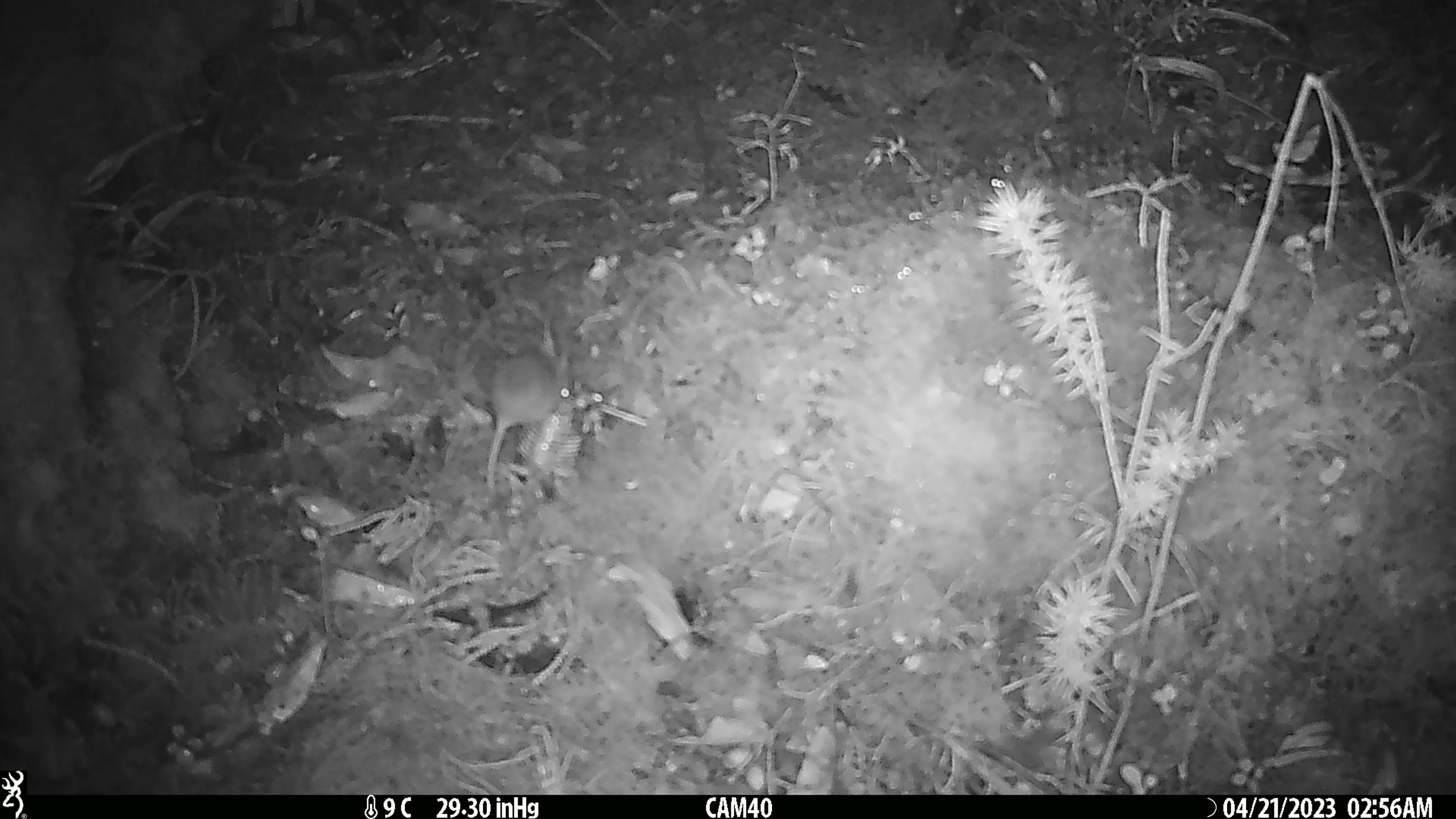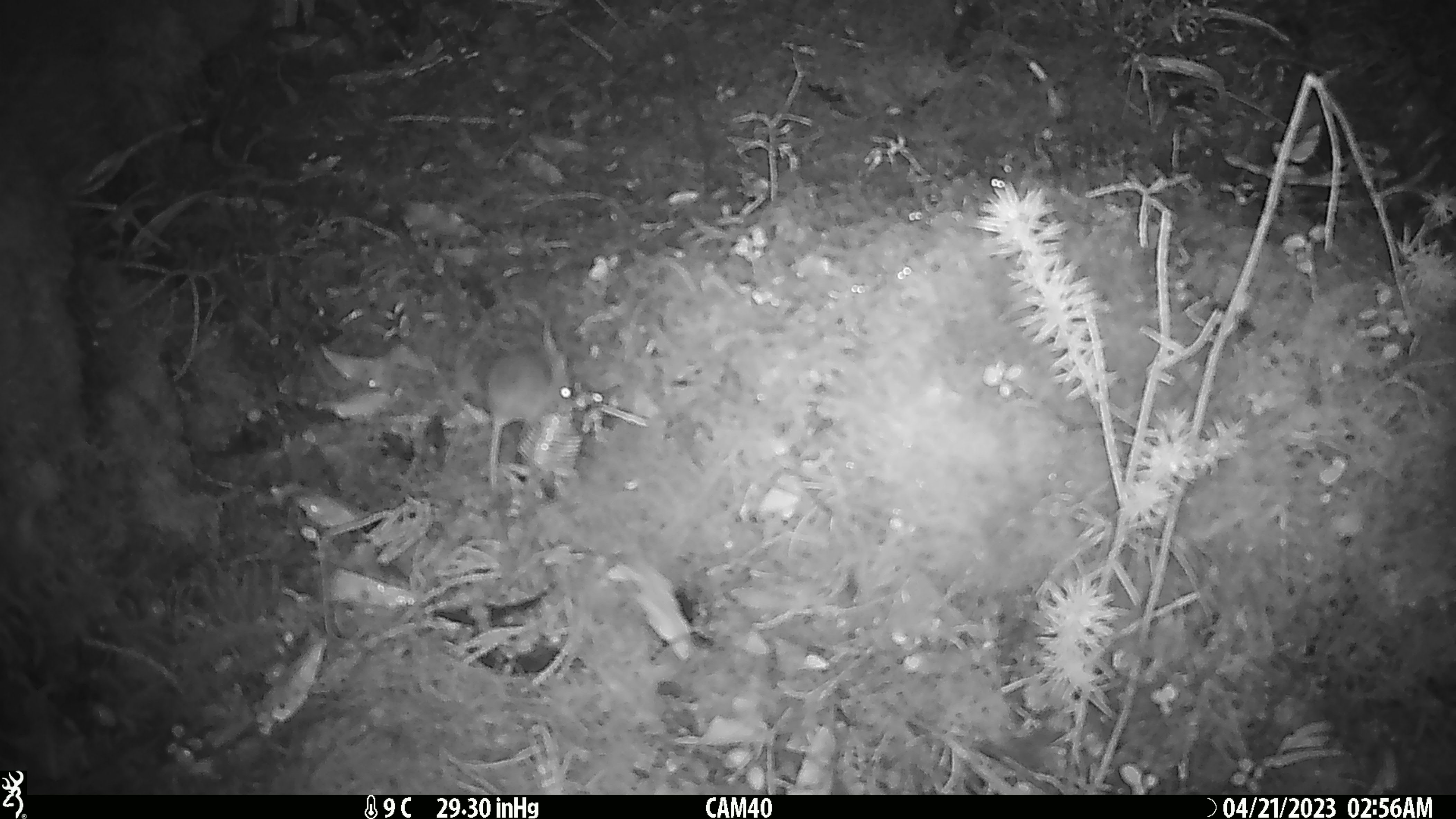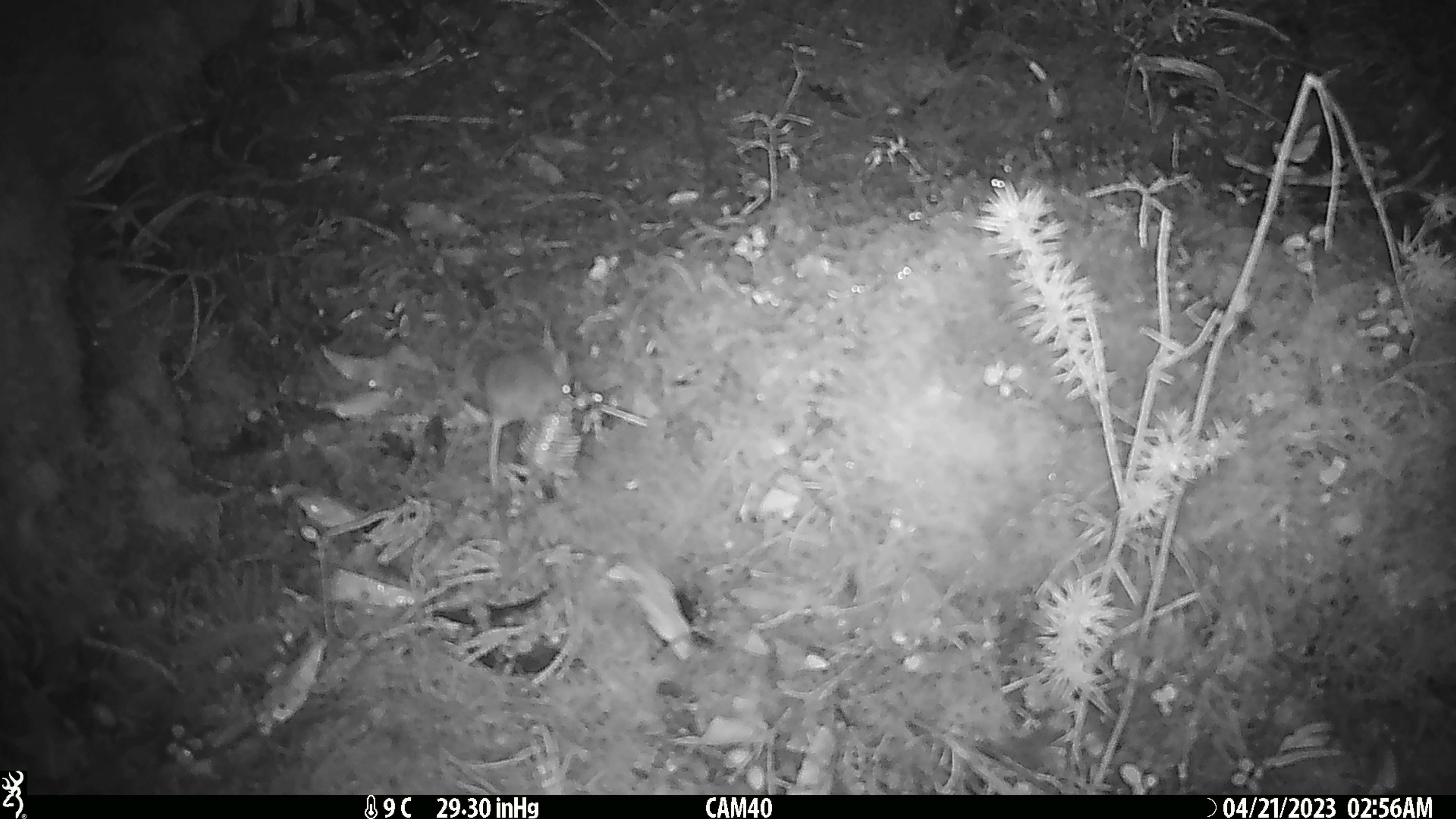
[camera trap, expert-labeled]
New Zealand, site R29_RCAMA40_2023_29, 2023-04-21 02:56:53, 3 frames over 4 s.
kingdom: Animalia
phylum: Chordata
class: Mammalia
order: Rodentia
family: Muridae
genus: Mus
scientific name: Mus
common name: mouse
Mouse (Mus).